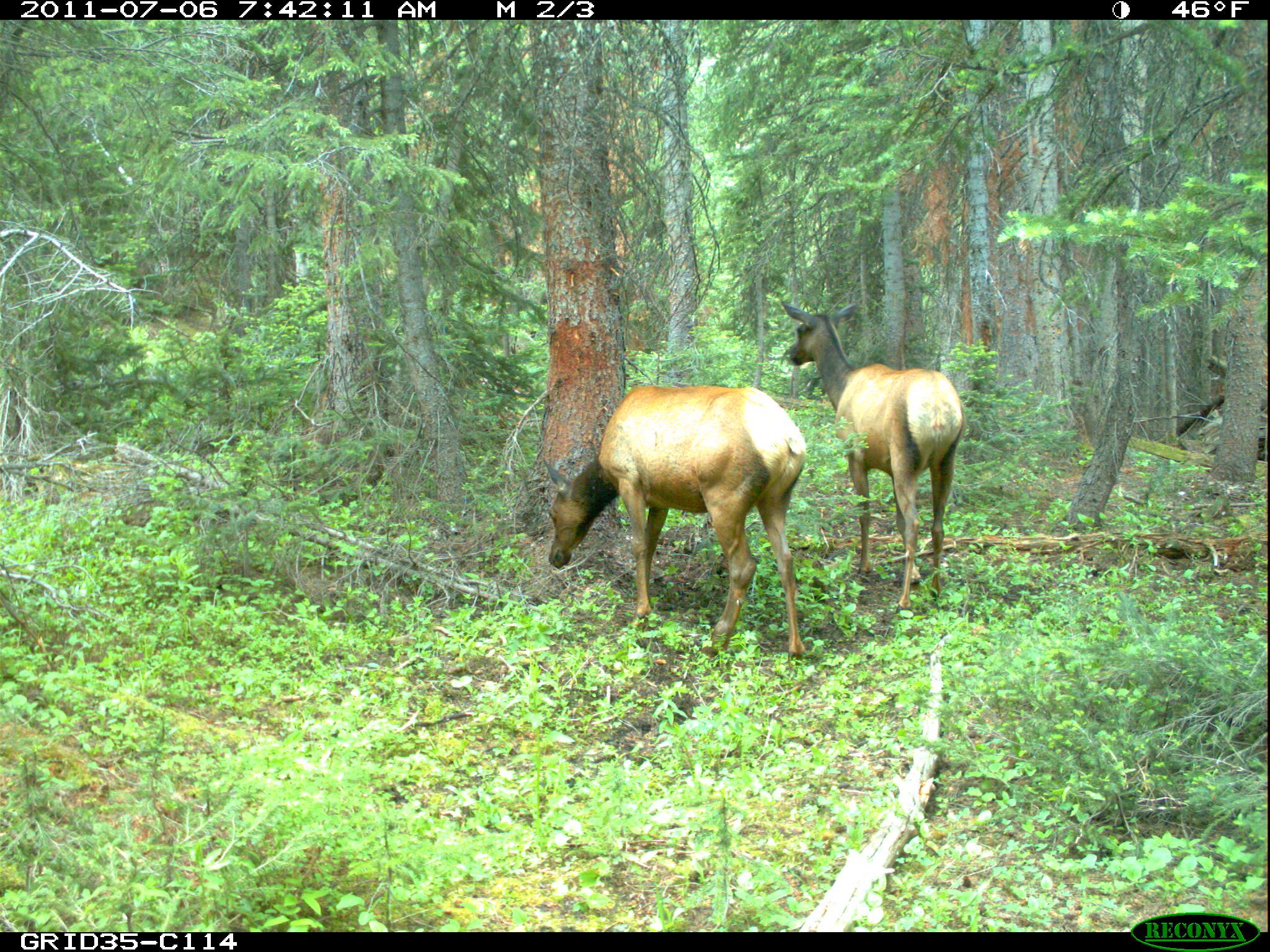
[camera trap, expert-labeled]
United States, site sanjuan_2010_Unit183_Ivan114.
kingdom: Animalia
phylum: Chordata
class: Mammalia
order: Artiodactyla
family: Cervidae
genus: Cervus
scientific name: Cervus elaphus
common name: red deer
Cervus elaphus (red deer).